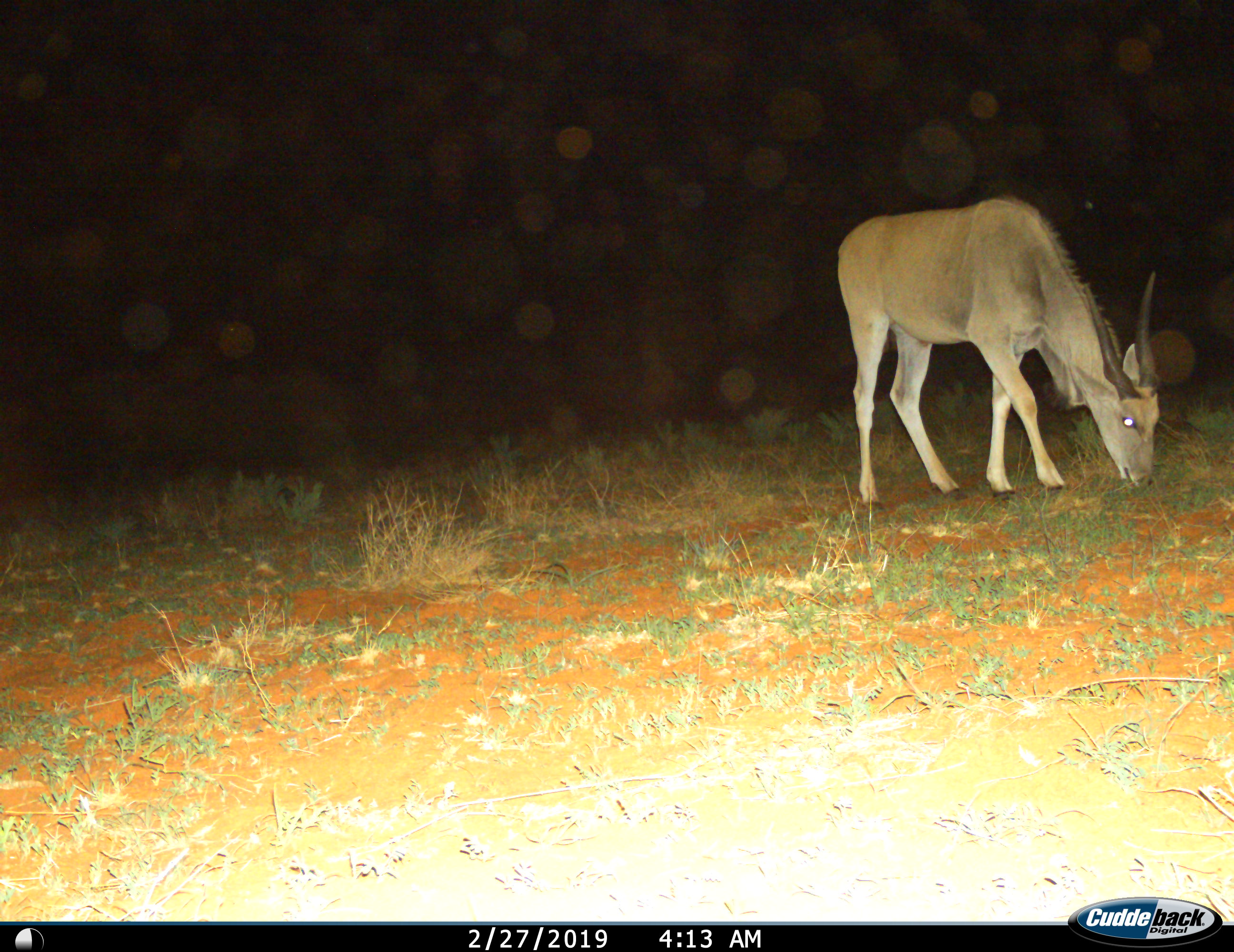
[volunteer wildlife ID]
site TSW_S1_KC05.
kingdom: Animalia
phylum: Chordata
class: Mammalia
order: Artiodactyla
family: Bovidae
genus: Tragelaphus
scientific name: Tragelaphus oryx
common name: eland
Eland (Tragelaphus oryx), count 1. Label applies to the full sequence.